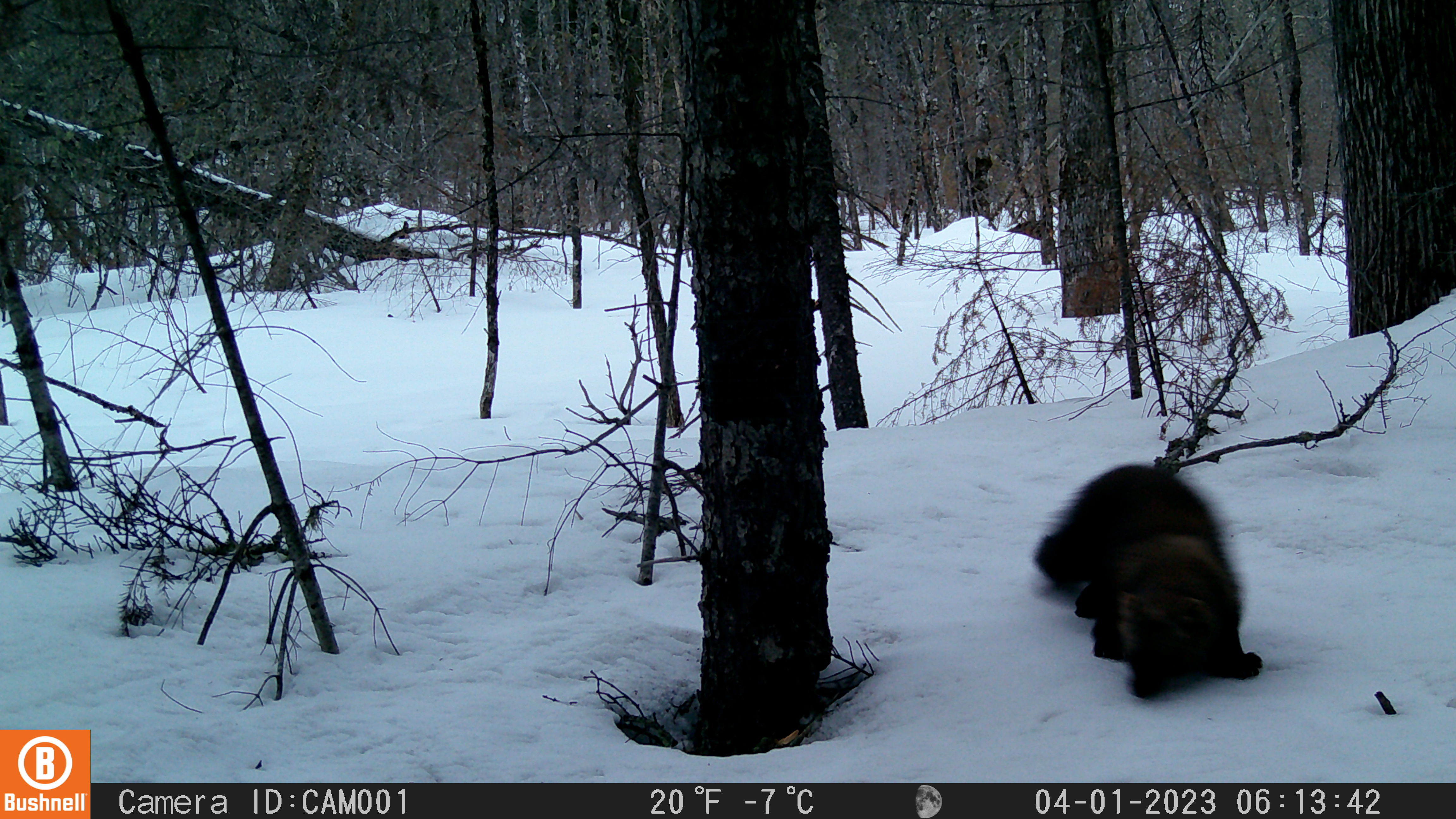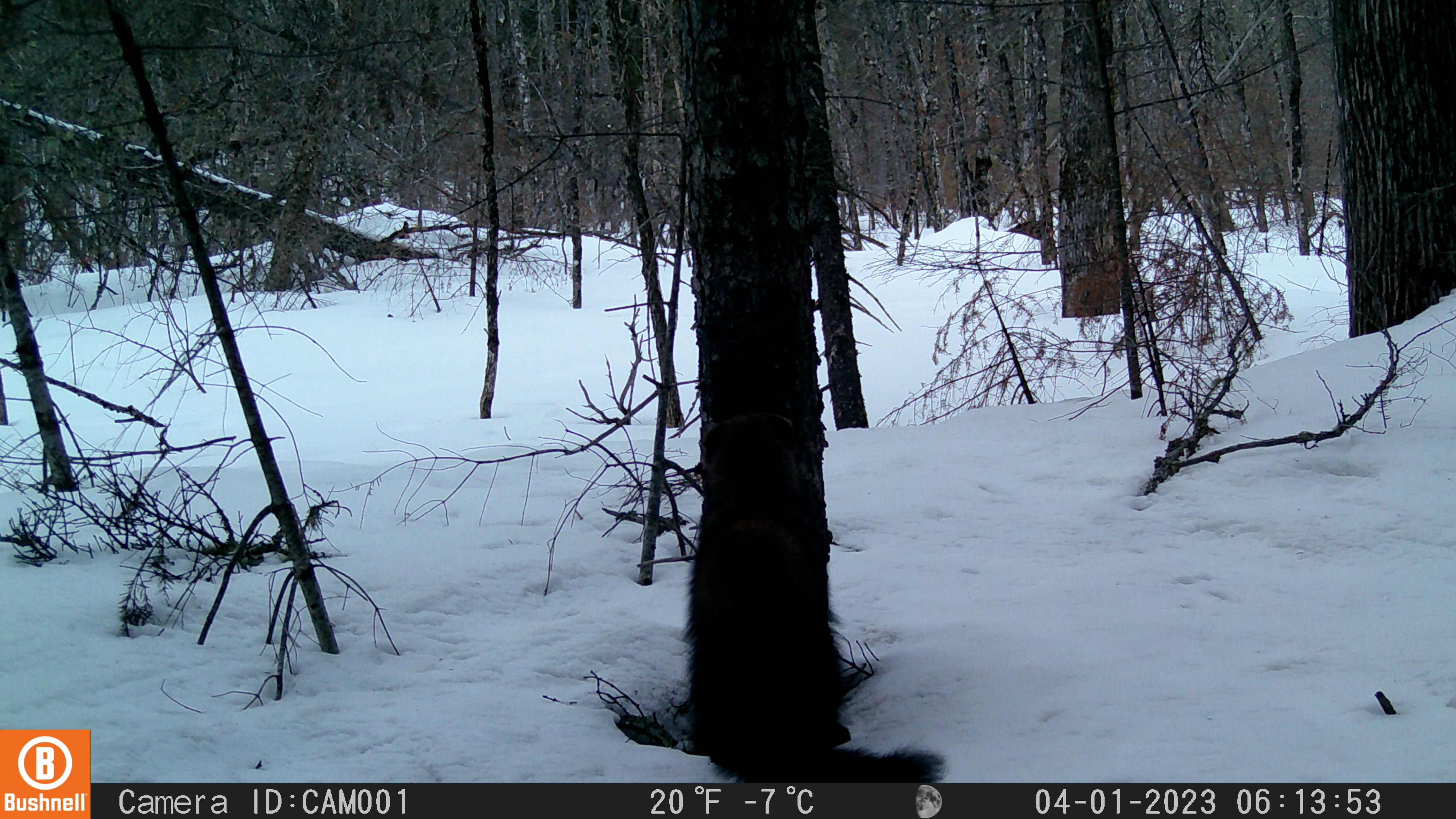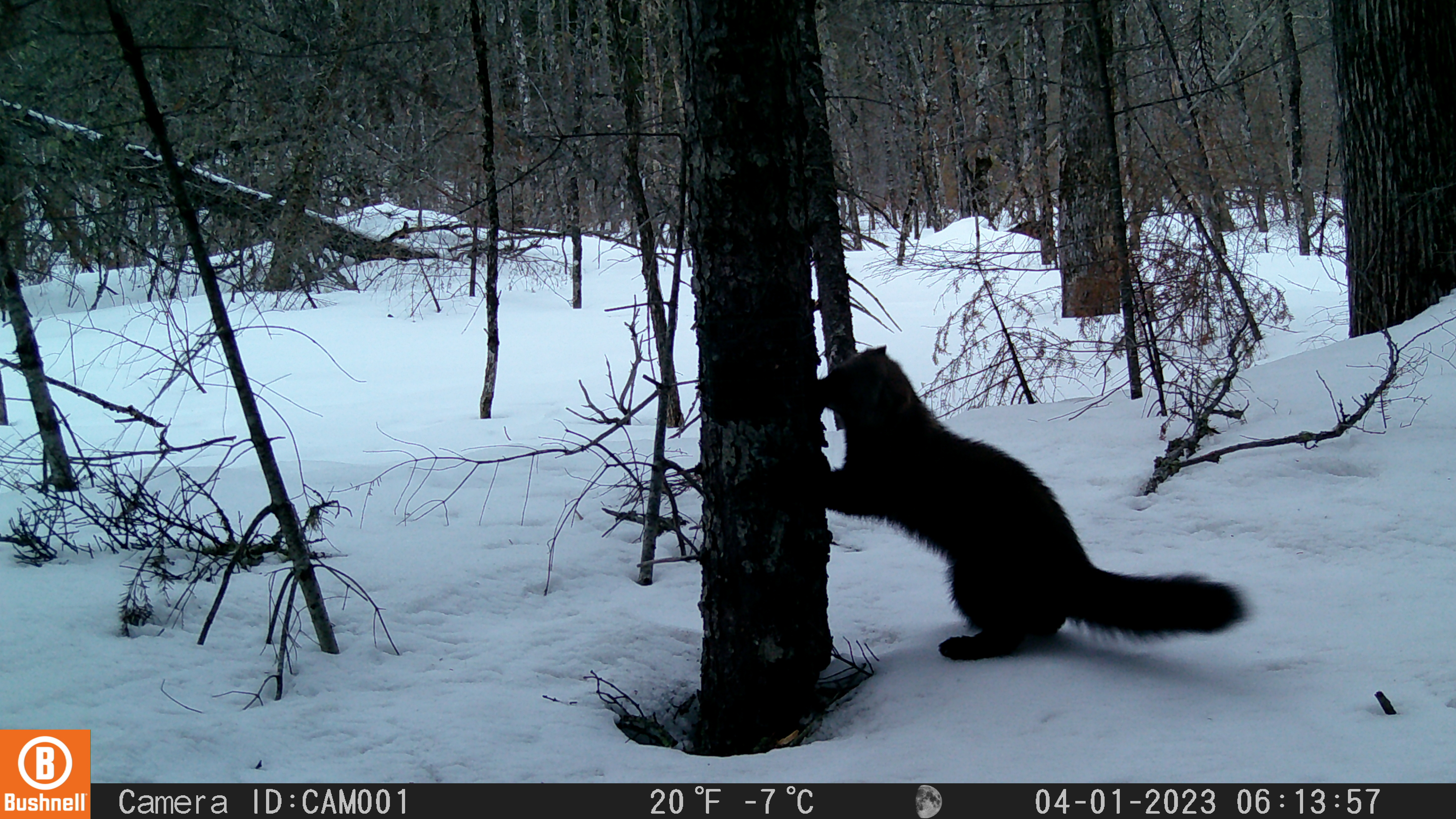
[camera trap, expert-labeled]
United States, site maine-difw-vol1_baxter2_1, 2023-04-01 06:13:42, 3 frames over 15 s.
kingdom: Animalia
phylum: Chordata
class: Mammalia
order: Carnivora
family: Mustelidae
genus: Pekania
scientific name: Pekania pennanti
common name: fisher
Fisher (Pekania pennanti).